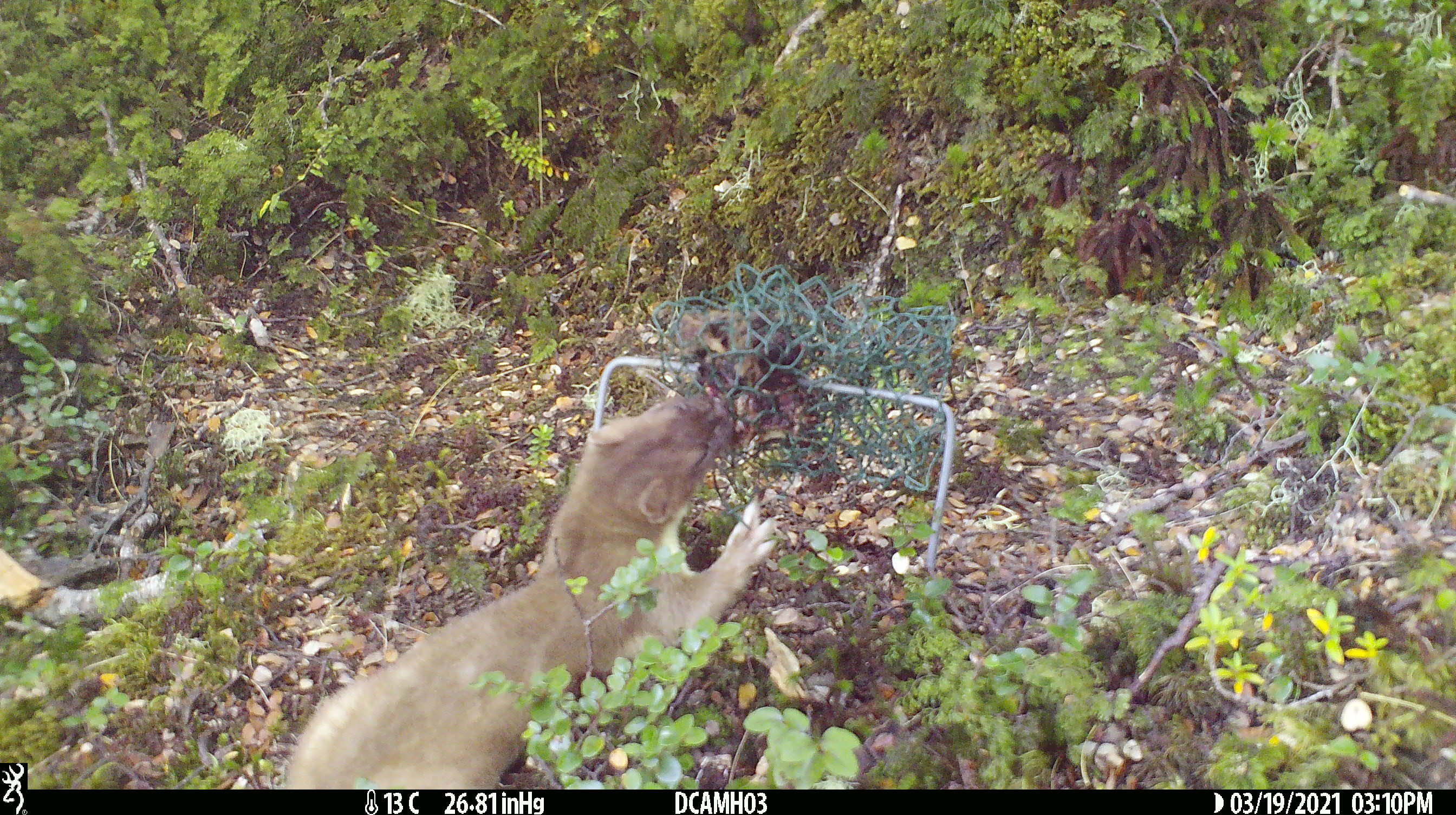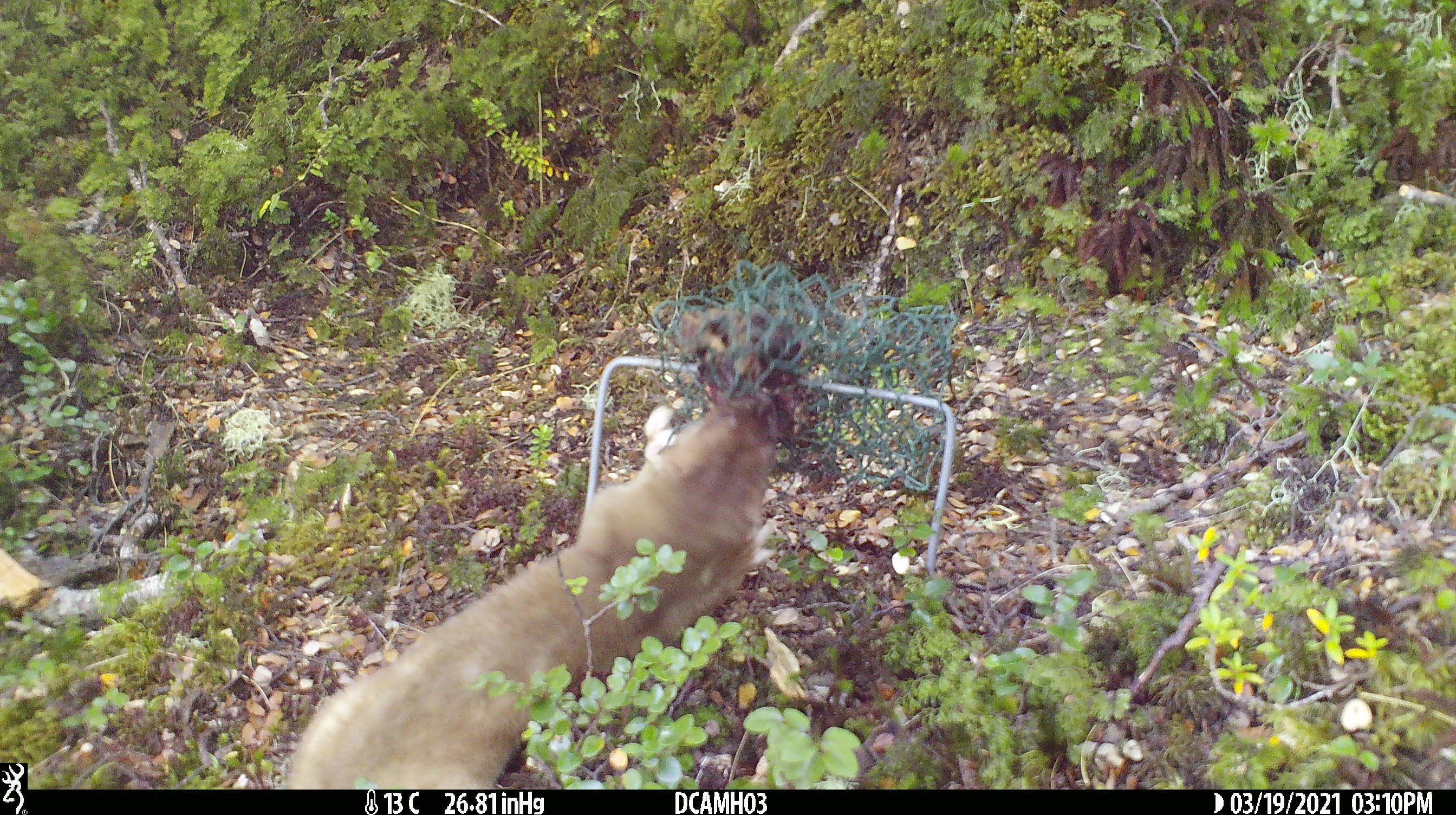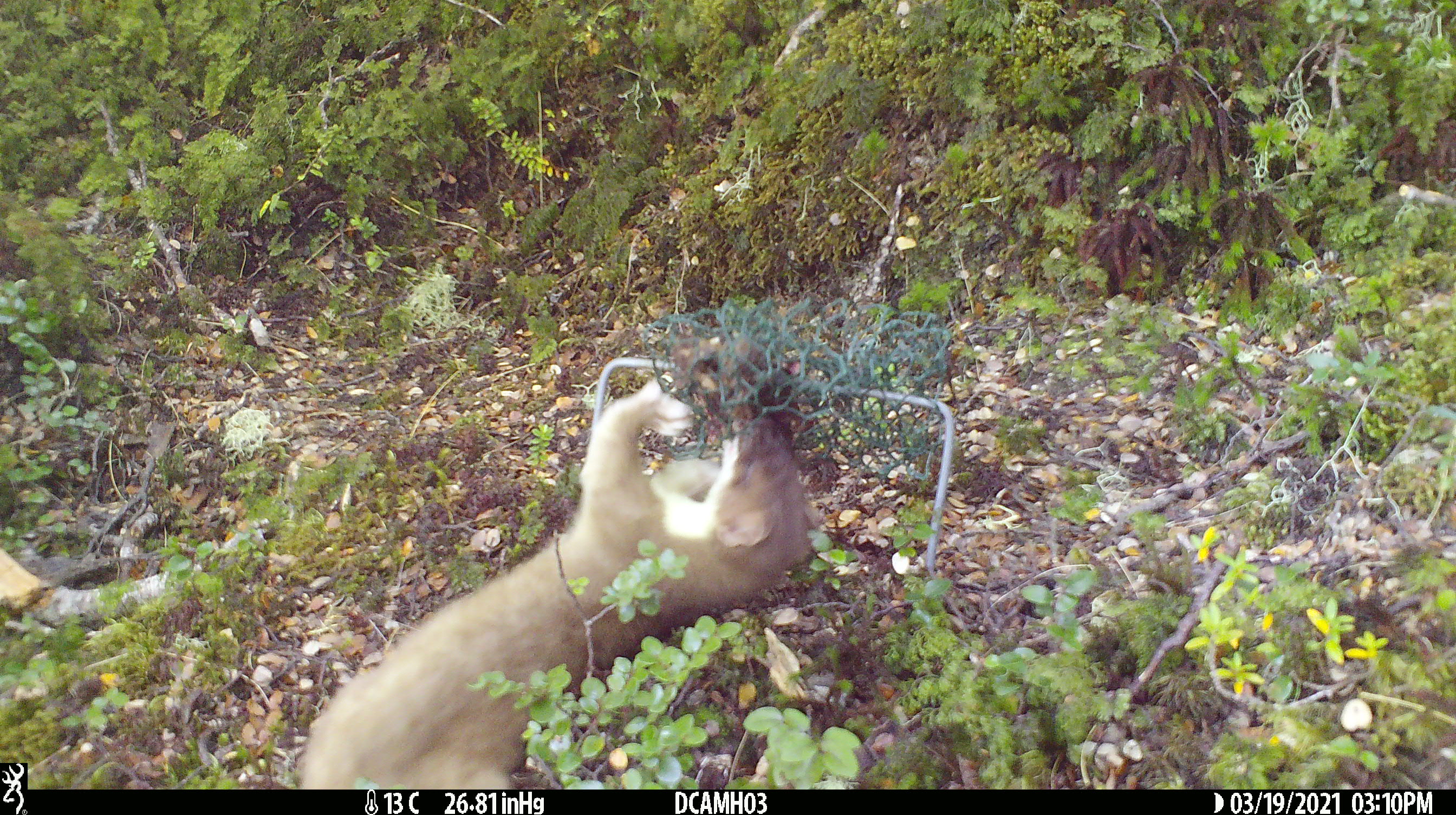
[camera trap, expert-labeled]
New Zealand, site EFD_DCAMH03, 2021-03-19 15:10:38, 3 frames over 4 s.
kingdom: Animalia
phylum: Chordata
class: Mammalia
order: Carnivora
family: Mustelidae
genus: Mustela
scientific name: Mustela erminea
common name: stoat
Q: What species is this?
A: Stoat (Mustela erminea).